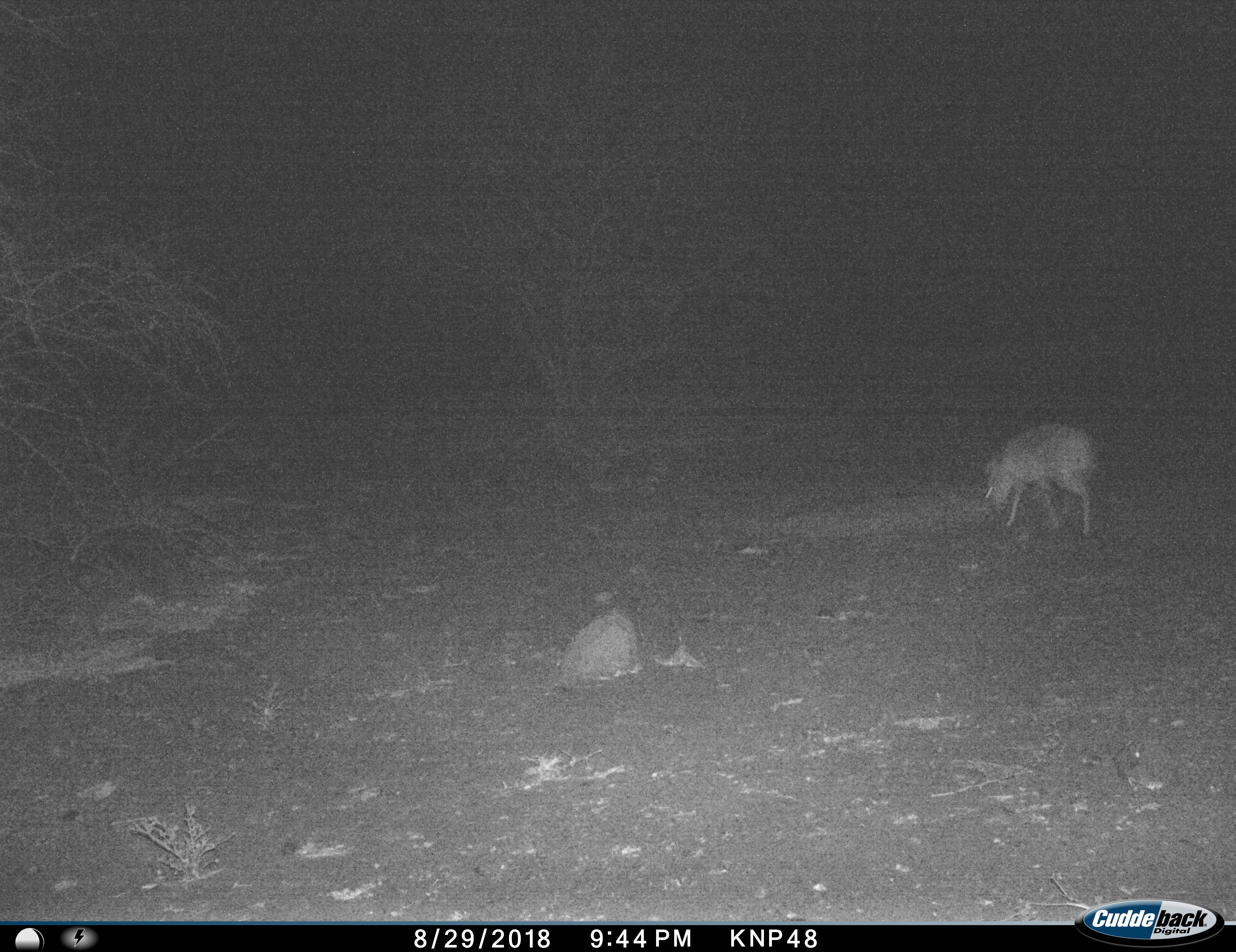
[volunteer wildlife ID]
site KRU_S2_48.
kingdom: Animalia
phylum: Chordata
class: Mammalia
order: Artiodactyla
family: Suidae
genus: Phacochoerus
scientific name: Phacochoerus africanus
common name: warthog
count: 1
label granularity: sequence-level